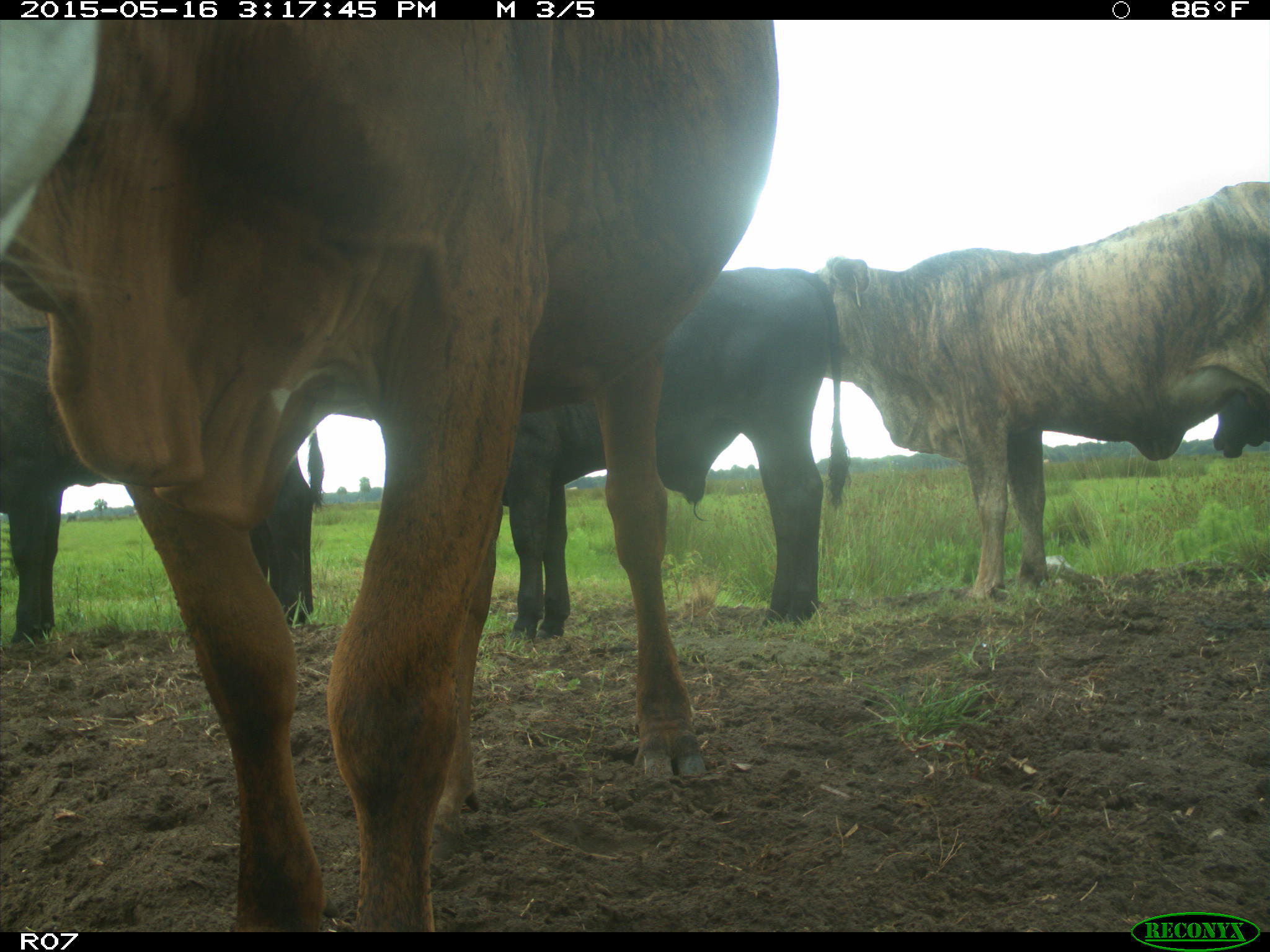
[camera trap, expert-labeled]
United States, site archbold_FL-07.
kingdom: Animalia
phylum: Chordata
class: Mammalia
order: Artiodactyla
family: Bovidae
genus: Bos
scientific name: Bos taurus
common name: domestic cow